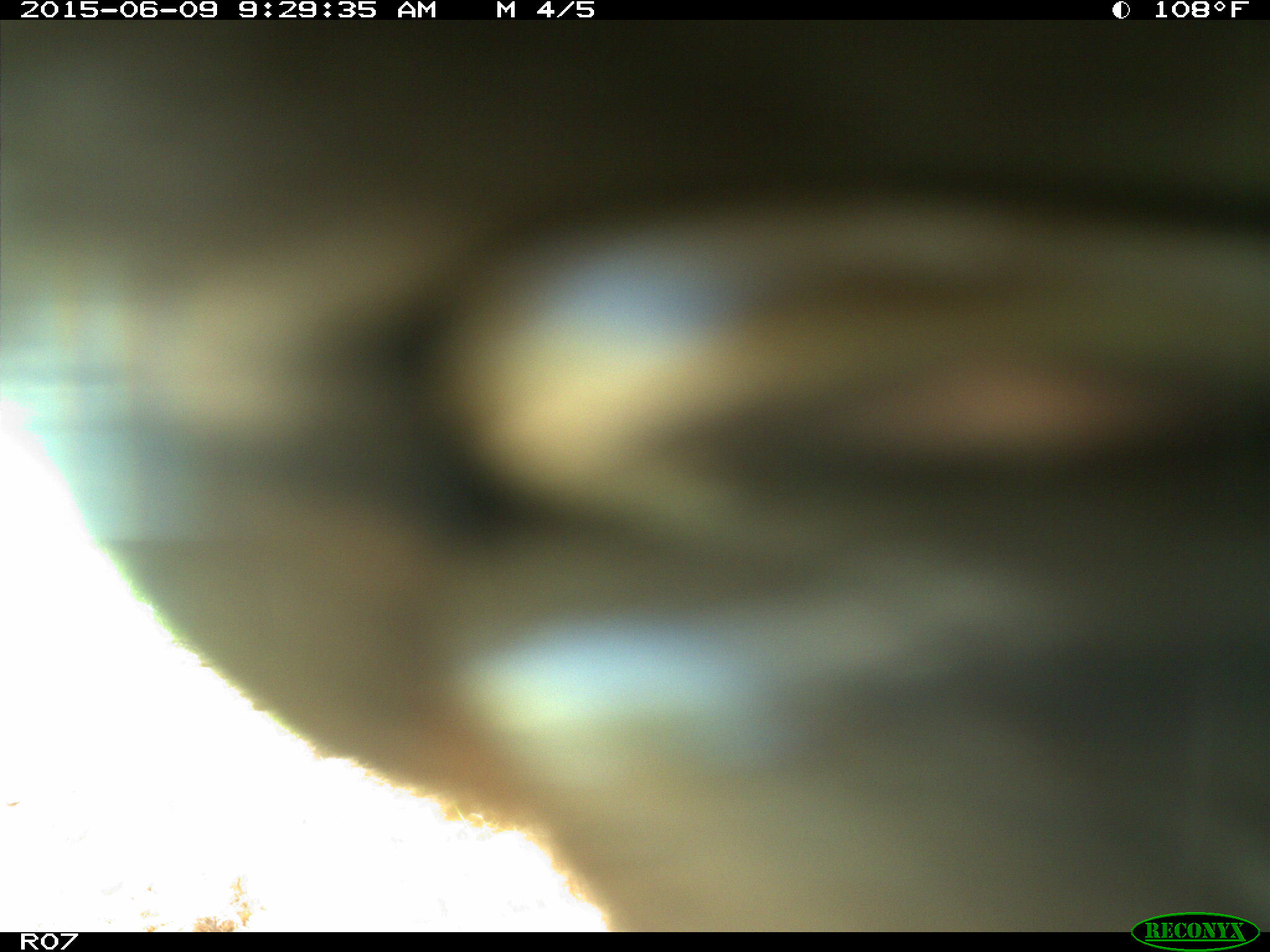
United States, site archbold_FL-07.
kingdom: Animalia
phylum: Chordata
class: Mammalia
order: Artiodactyla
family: Bovidae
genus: Bos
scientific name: Bos taurus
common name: domestic cow